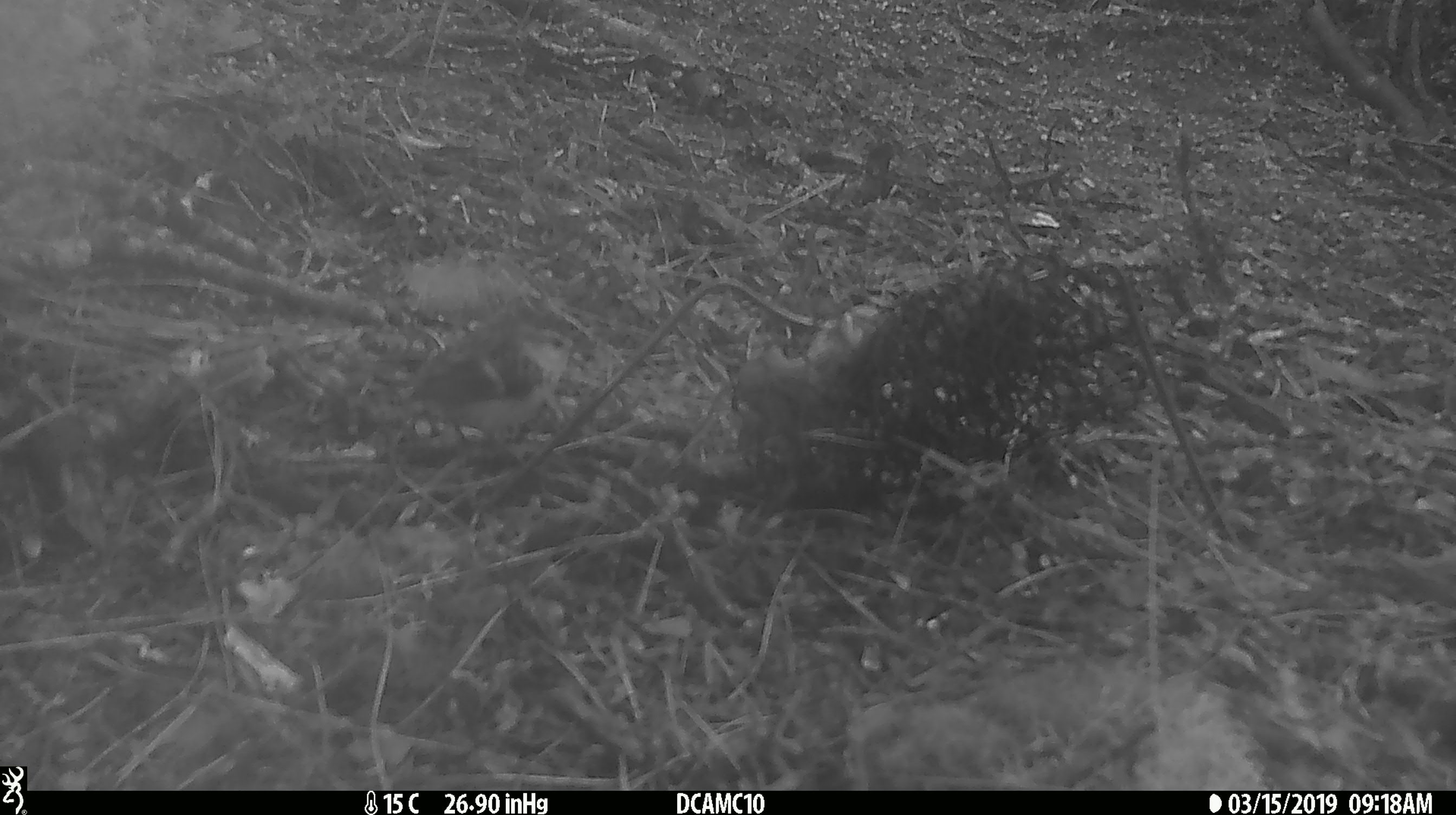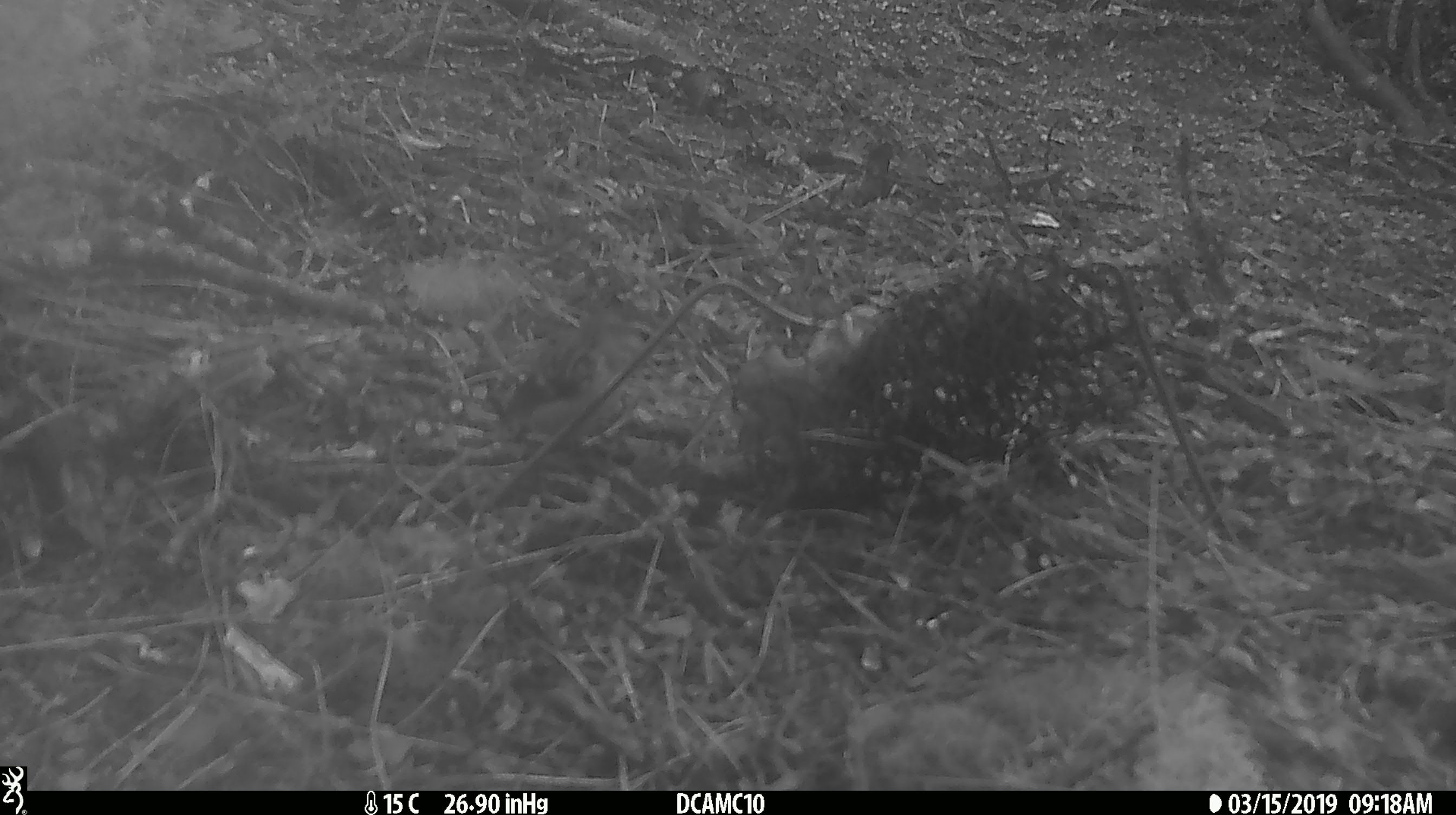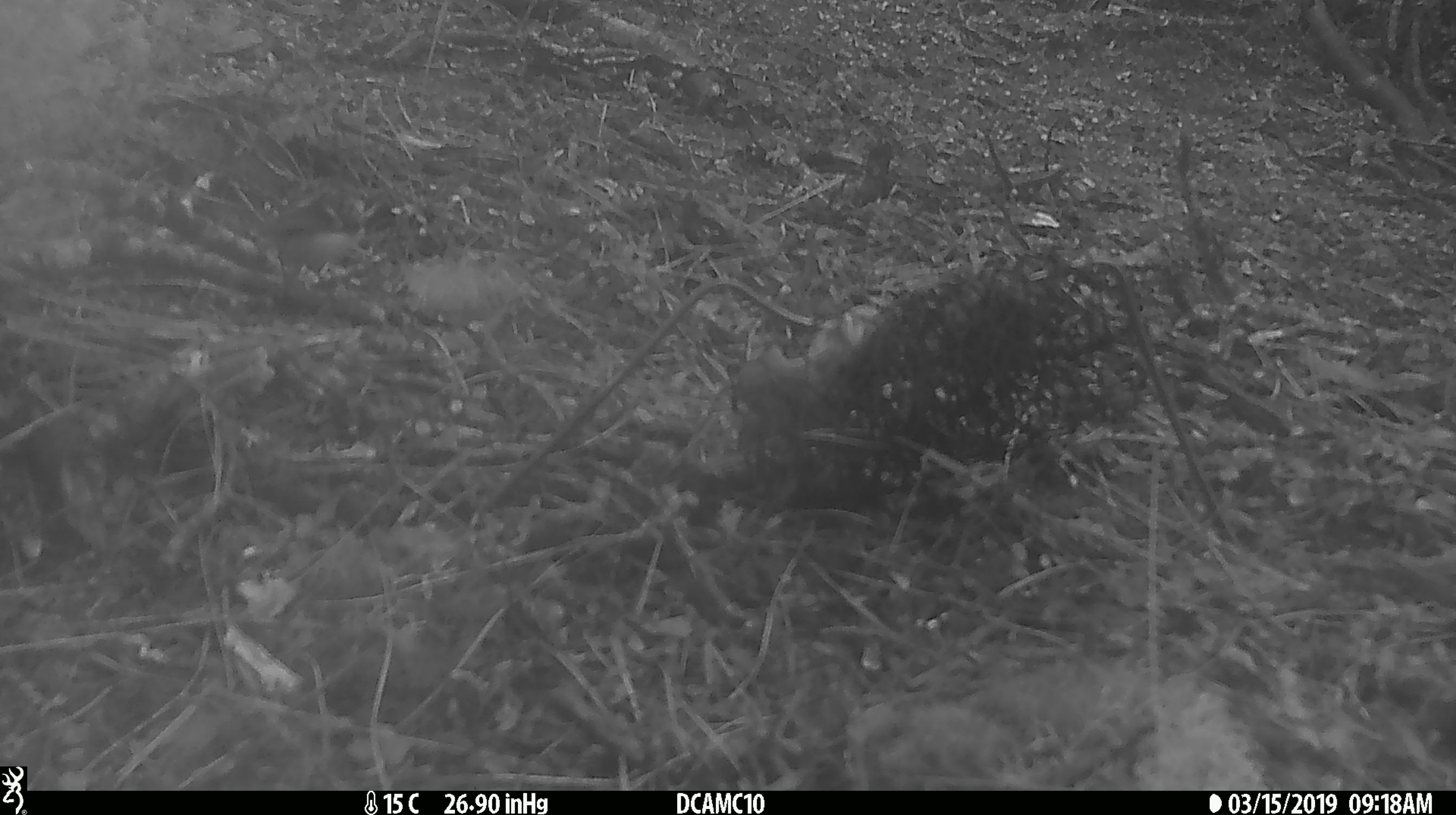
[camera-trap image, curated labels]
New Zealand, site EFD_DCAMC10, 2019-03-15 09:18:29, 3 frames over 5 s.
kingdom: Animalia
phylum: Chordata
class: Aves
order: Passeriformes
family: Acanthisittidae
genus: Acanthisitta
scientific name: Acanthisitta chloris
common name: rifleman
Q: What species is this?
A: Rifleman (Acanthisitta chloris).